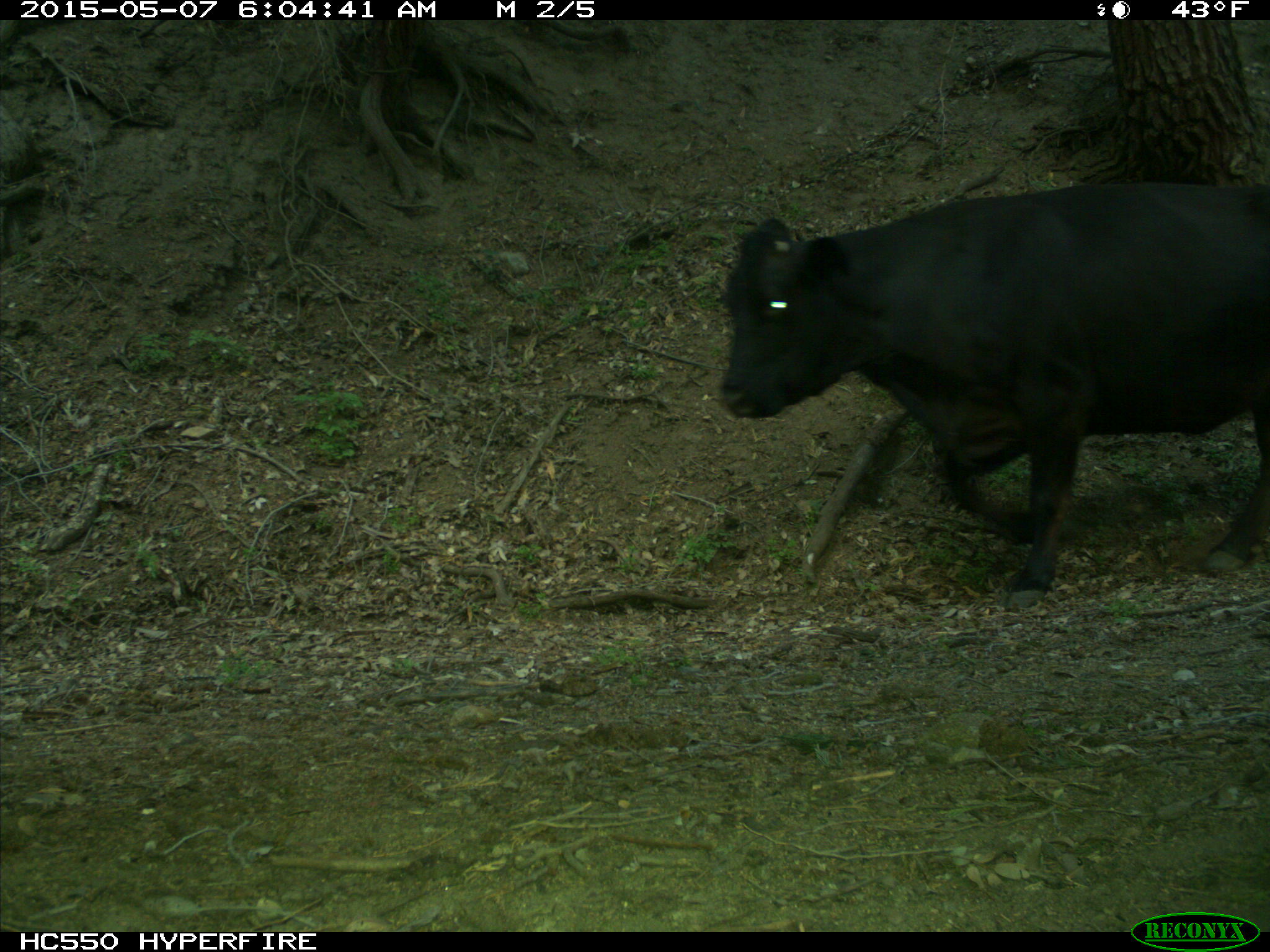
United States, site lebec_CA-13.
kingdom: Animalia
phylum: Chordata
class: Mammalia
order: Artiodactyla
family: Bovidae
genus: Bos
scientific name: Bos taurus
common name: domestic cow